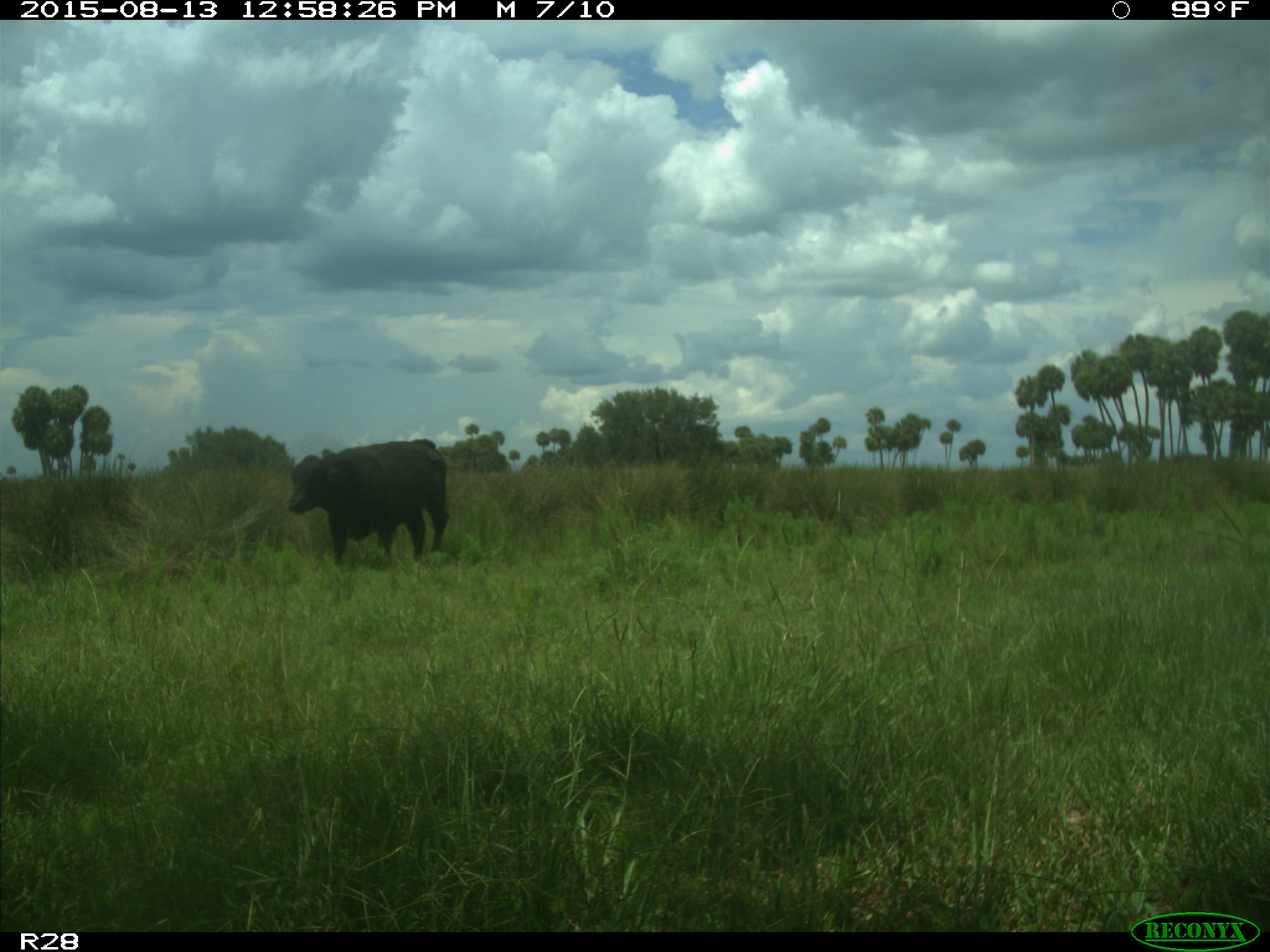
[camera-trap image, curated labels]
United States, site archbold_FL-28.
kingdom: Animalia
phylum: Chordata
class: Mammalia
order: Artiodactyla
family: Bovidae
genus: Bos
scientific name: Bos taurus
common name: domestic cow